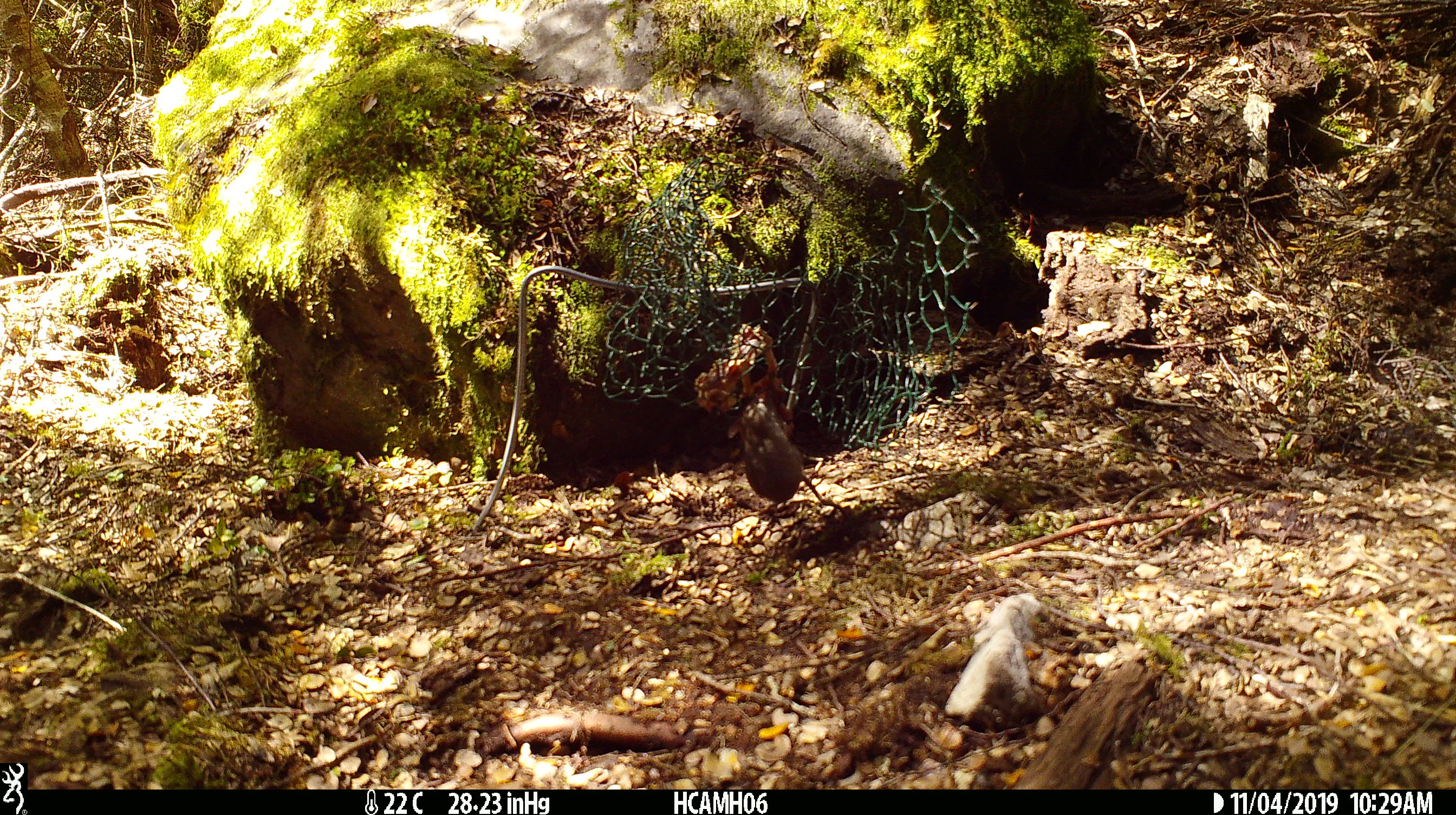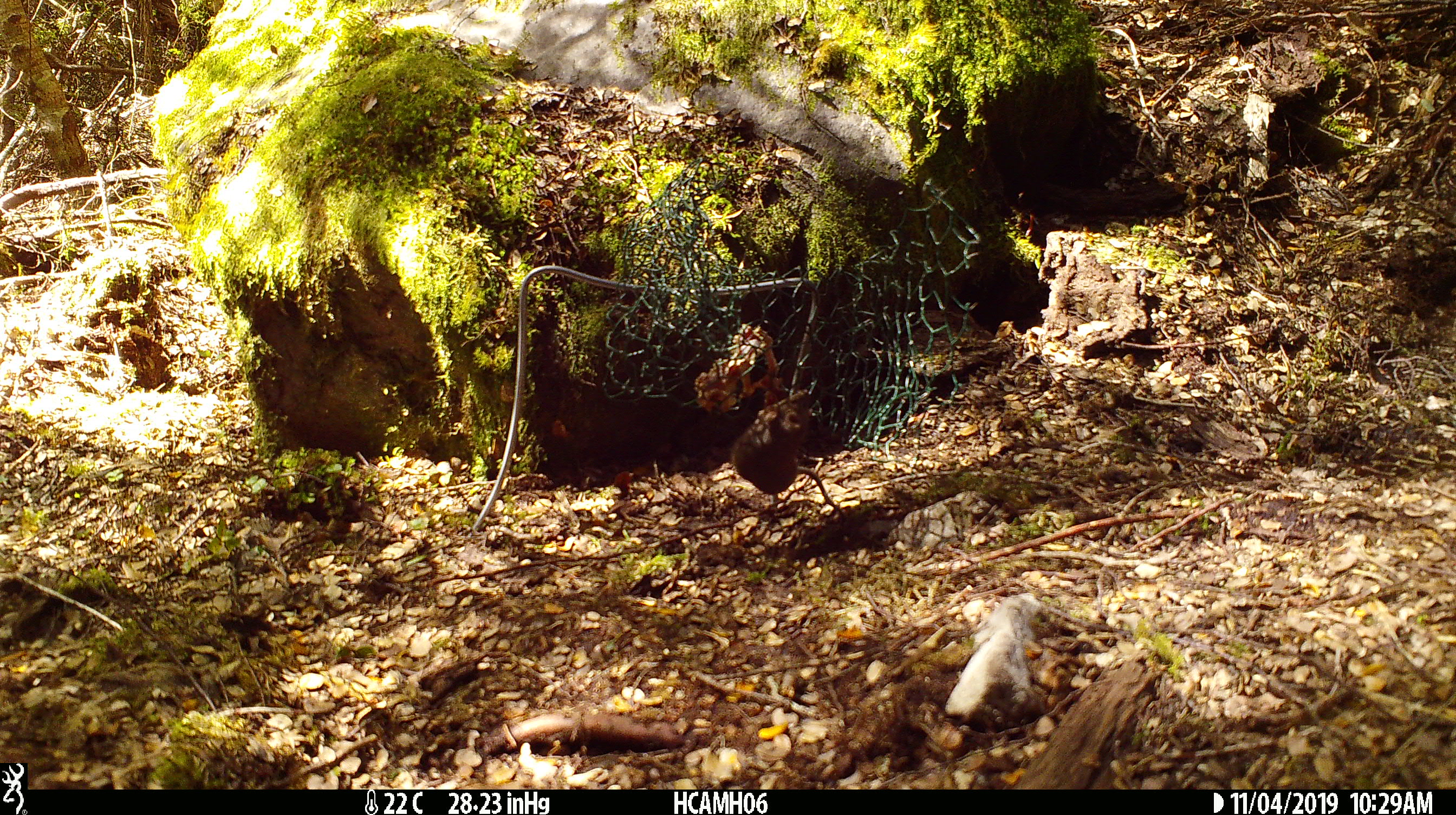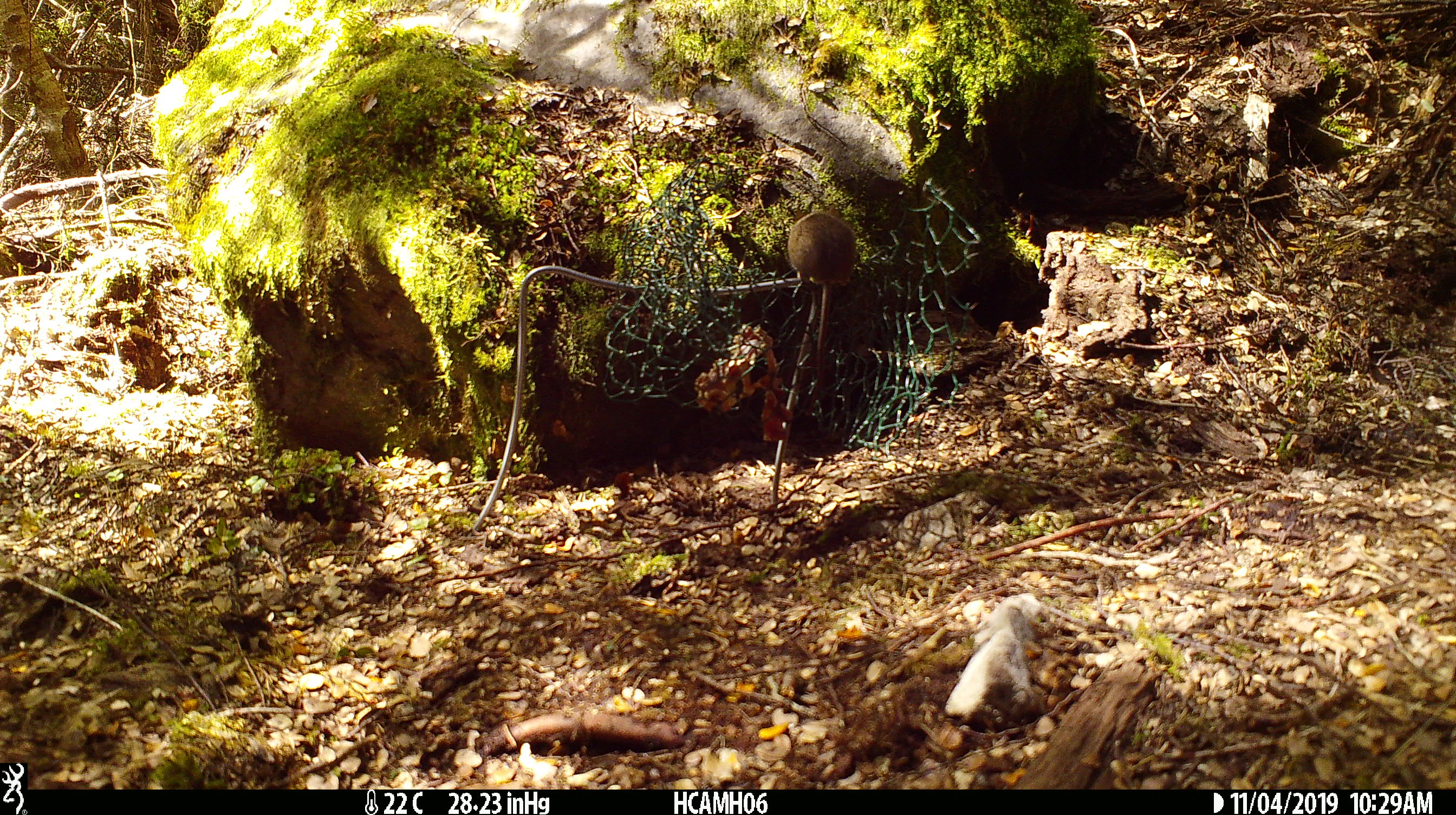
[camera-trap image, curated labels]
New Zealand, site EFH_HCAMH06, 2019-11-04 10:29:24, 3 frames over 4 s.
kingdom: Animalia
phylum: Chordata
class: Mammalia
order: Rodentia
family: Muridae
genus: Mus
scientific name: Mus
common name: mouse